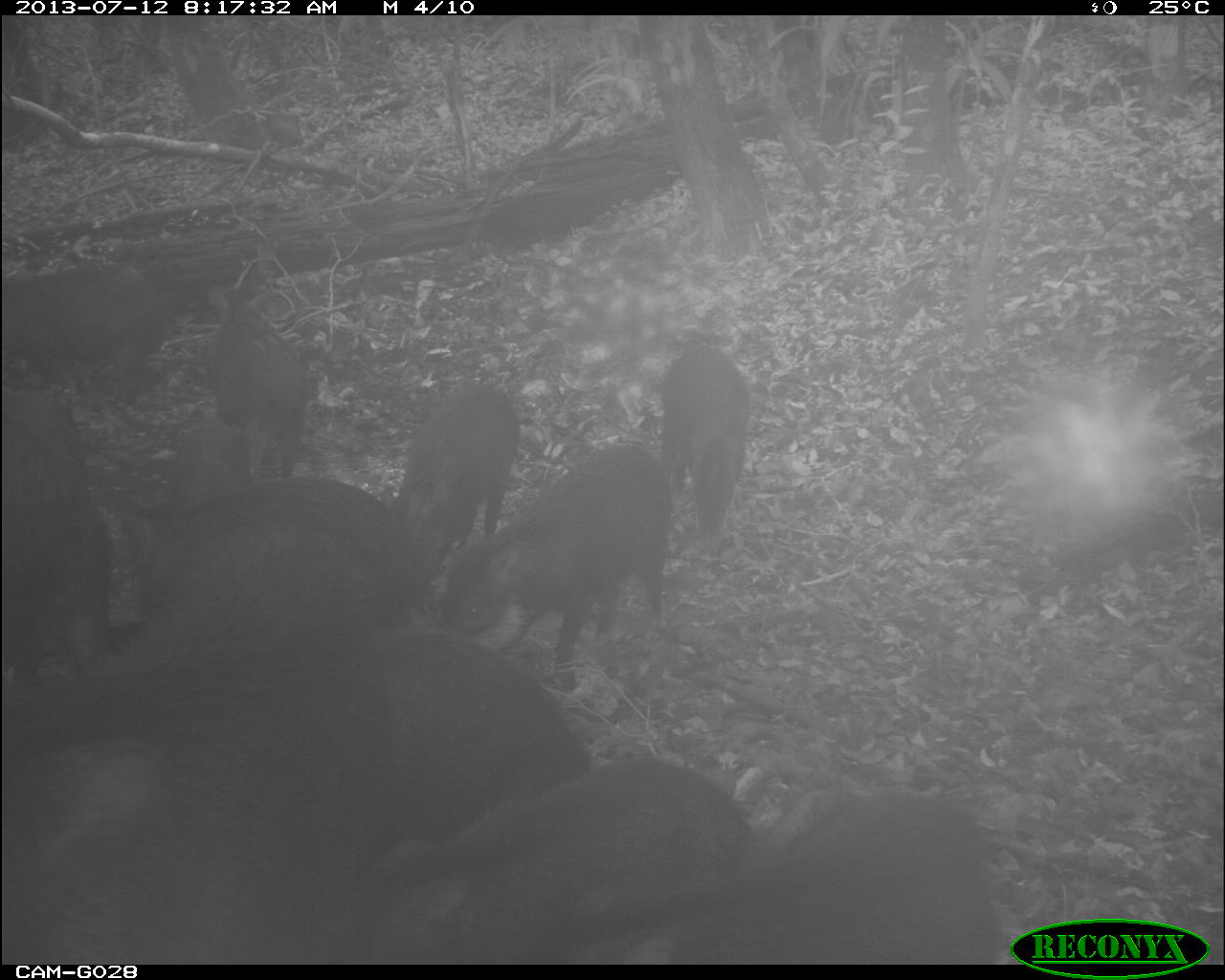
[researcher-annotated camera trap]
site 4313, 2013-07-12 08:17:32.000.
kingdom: Animalia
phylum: Chordata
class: Mammalia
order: Artiodactyla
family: Tayassuidae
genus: Tayassu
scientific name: Tayassu pecari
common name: white-lipped peccary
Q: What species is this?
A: Tayassu pecari (white-lipped peccary).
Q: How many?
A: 25.